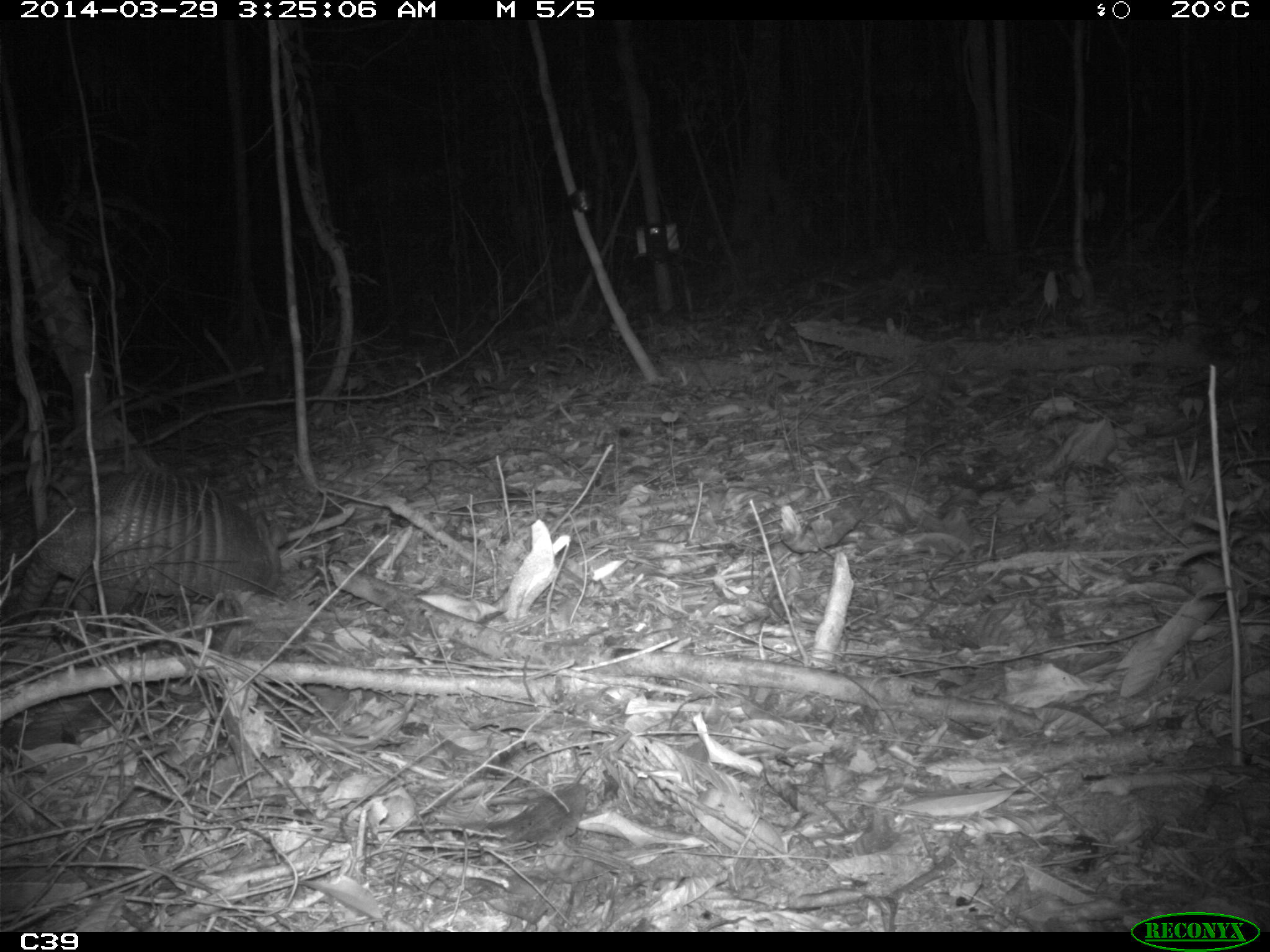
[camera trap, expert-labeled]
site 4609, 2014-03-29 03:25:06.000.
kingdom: Animalia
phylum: Chordata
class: Mammalia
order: Cingulata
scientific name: Cingulata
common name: armadillo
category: unknown armadillo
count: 1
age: adult